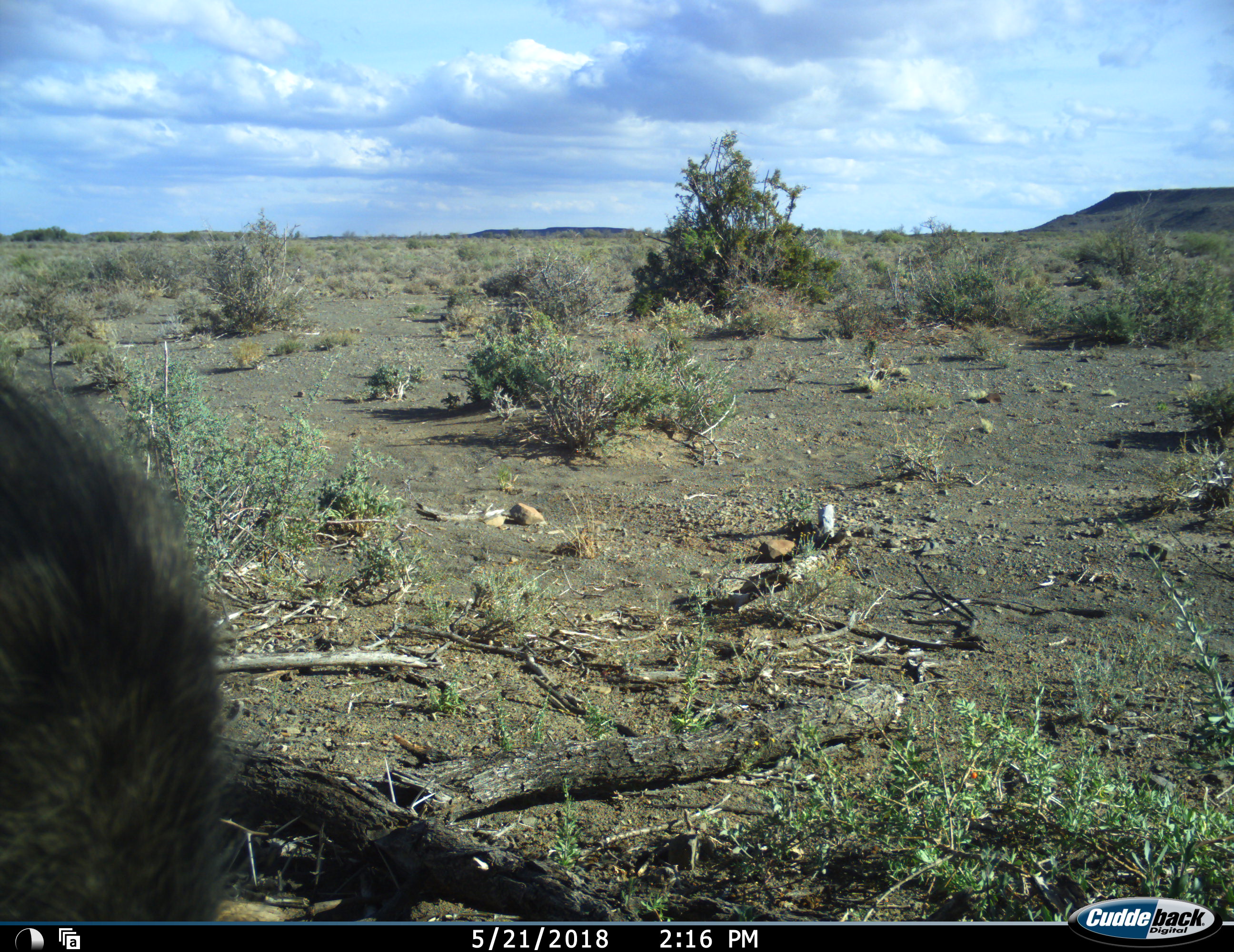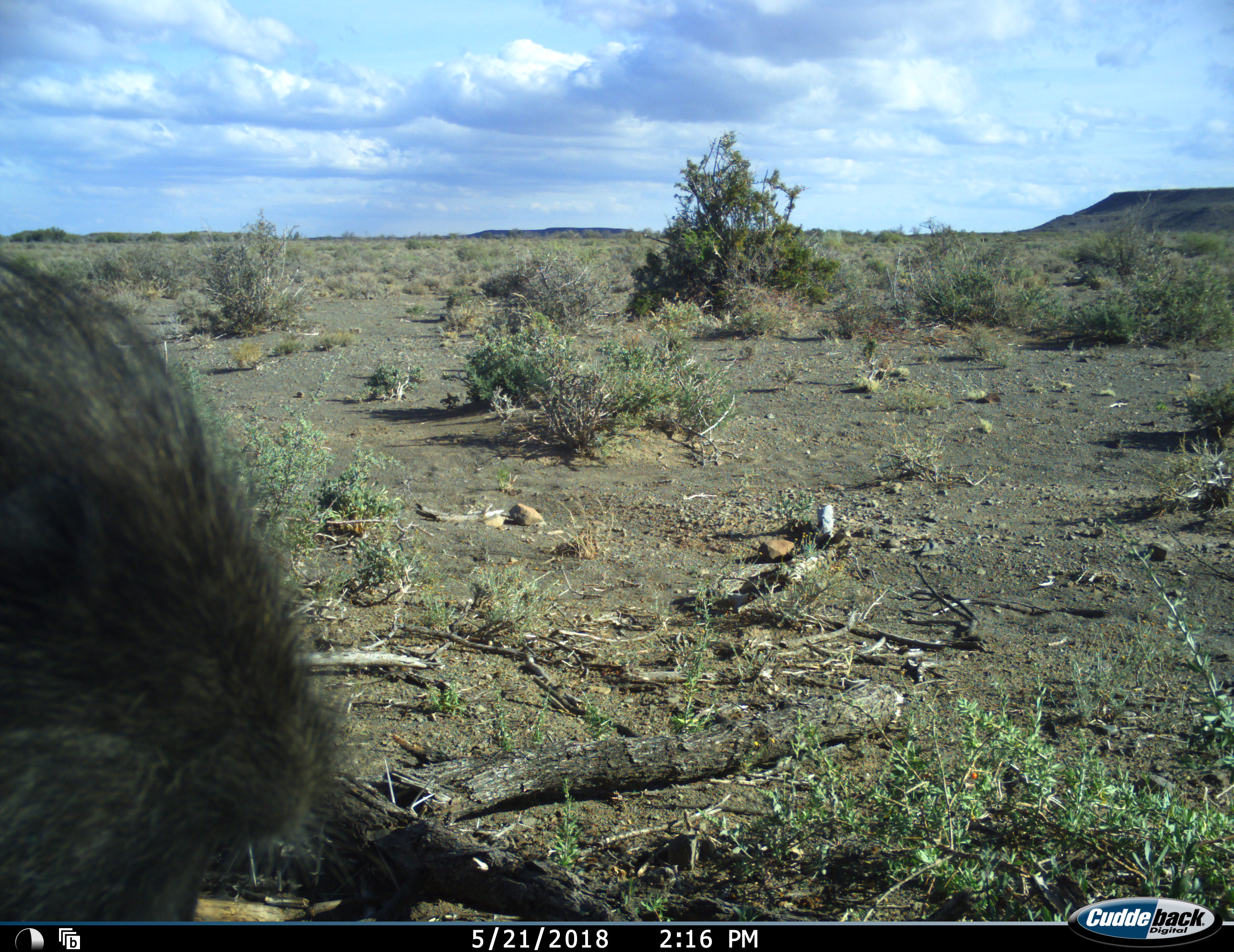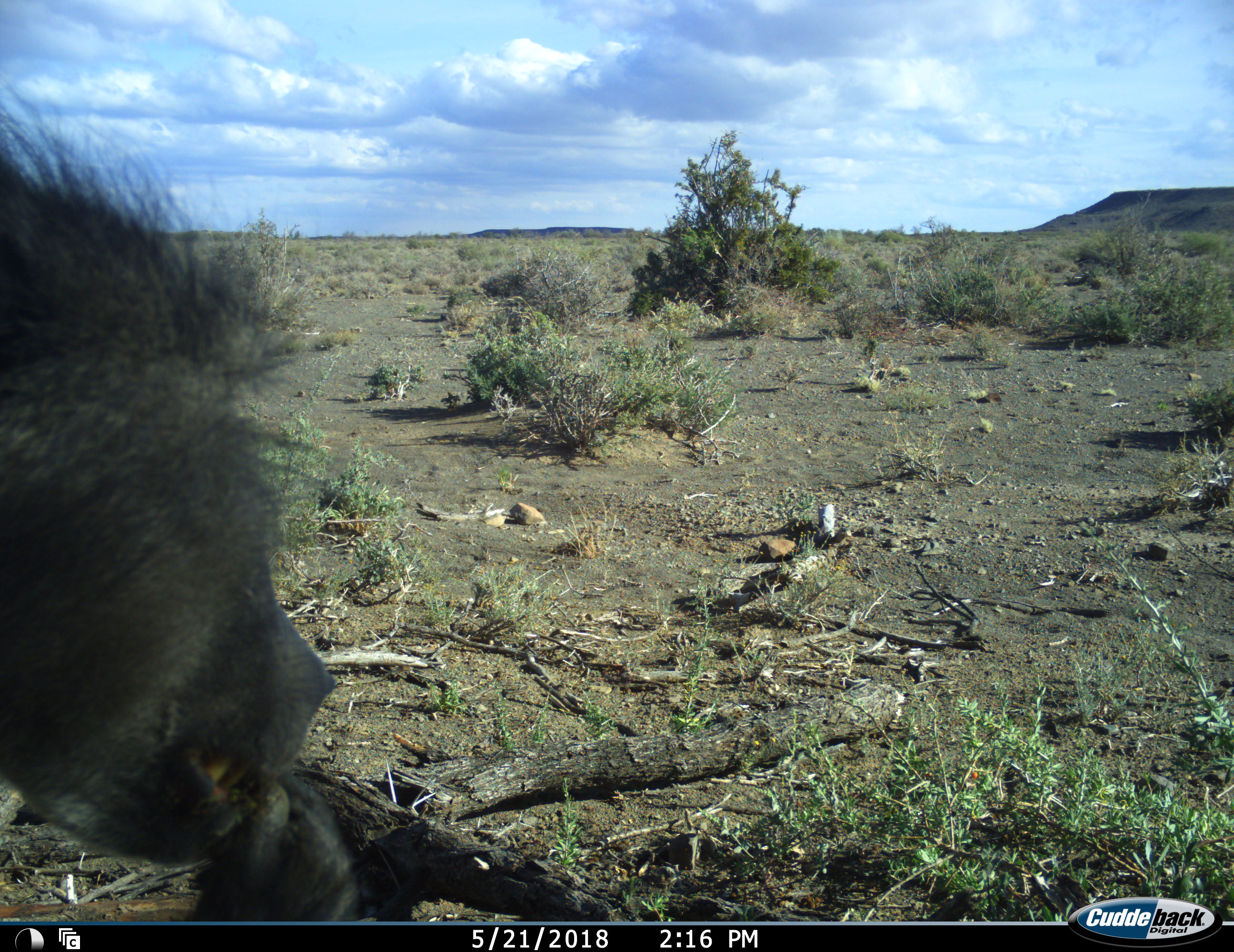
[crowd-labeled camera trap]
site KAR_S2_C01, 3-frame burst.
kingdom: Animalia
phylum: Chordata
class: Mammalia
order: Primates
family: Cercopithecidae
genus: Papio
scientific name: Papio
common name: baboon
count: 1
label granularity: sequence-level